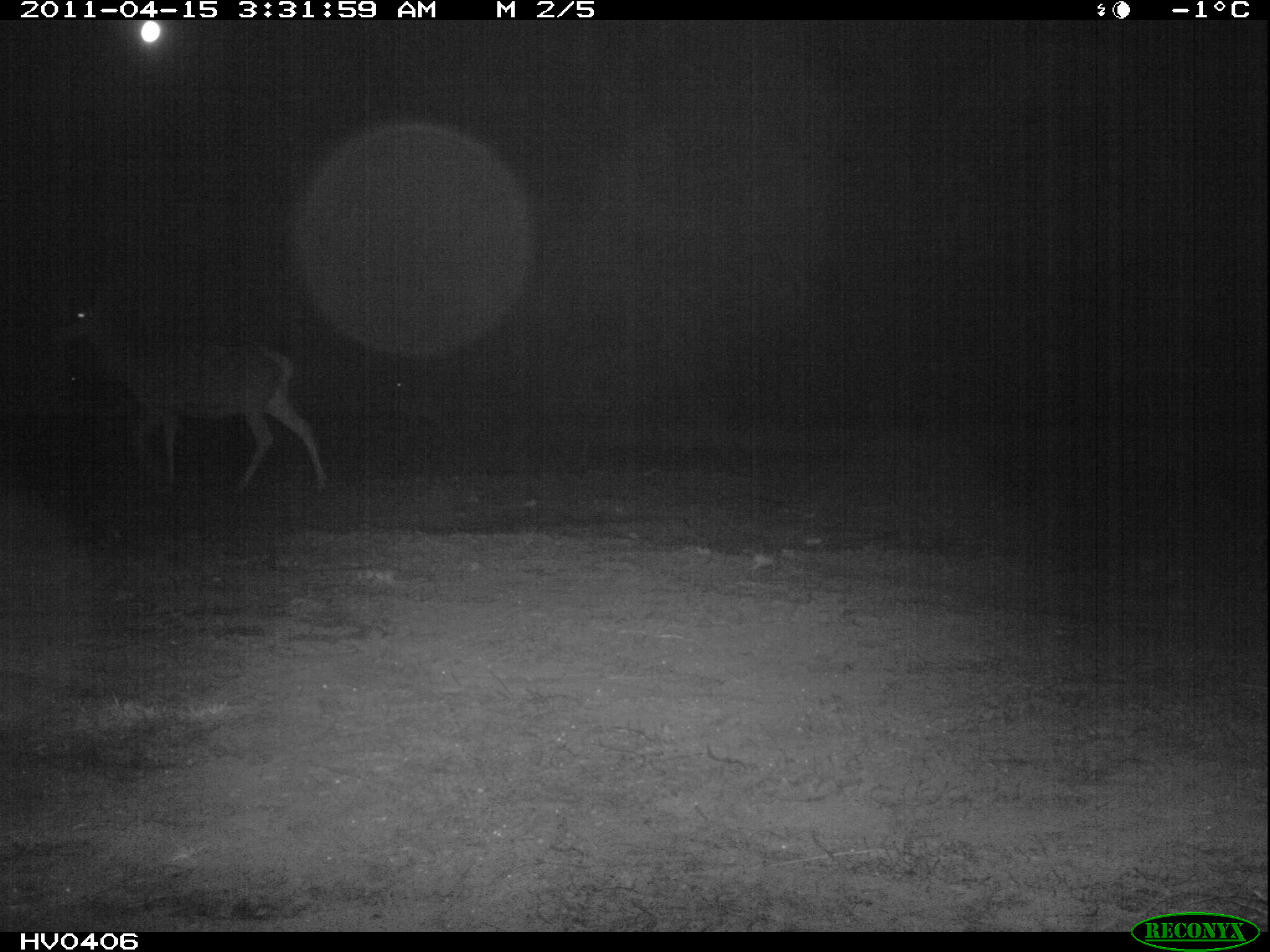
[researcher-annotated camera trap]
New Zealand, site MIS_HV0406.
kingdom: Animalia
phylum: Chordata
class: Mammalia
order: Artiodactyla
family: Cervidae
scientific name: Cervidae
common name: deer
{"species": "deer (Cervidae)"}